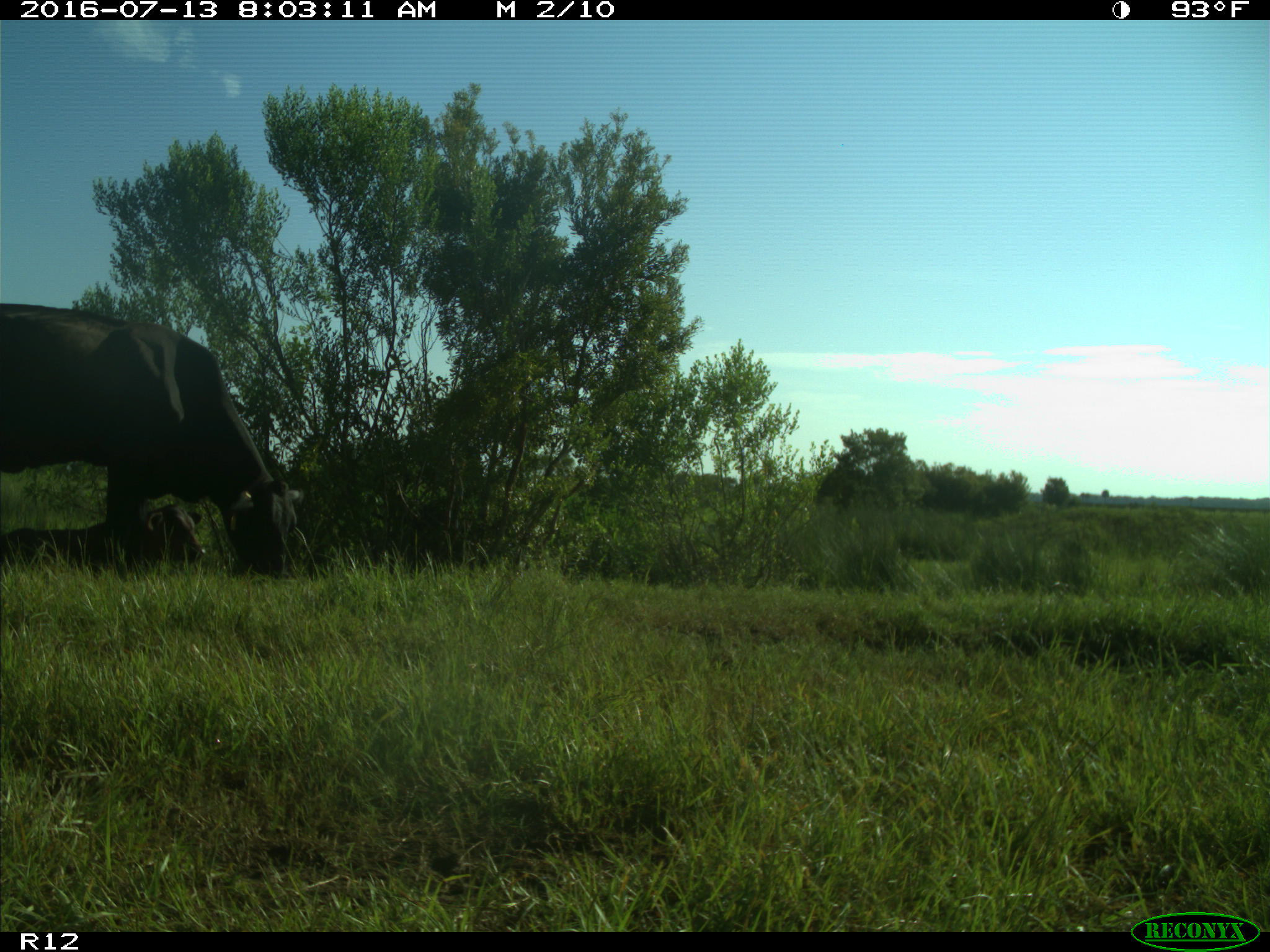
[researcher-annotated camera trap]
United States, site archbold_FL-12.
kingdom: Animalia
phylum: Chordata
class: Mammalia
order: Artiodactyla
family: Bovidae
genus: Bos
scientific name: Bos taurus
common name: domestic cow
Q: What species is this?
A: Bos taurus (domestic cow).